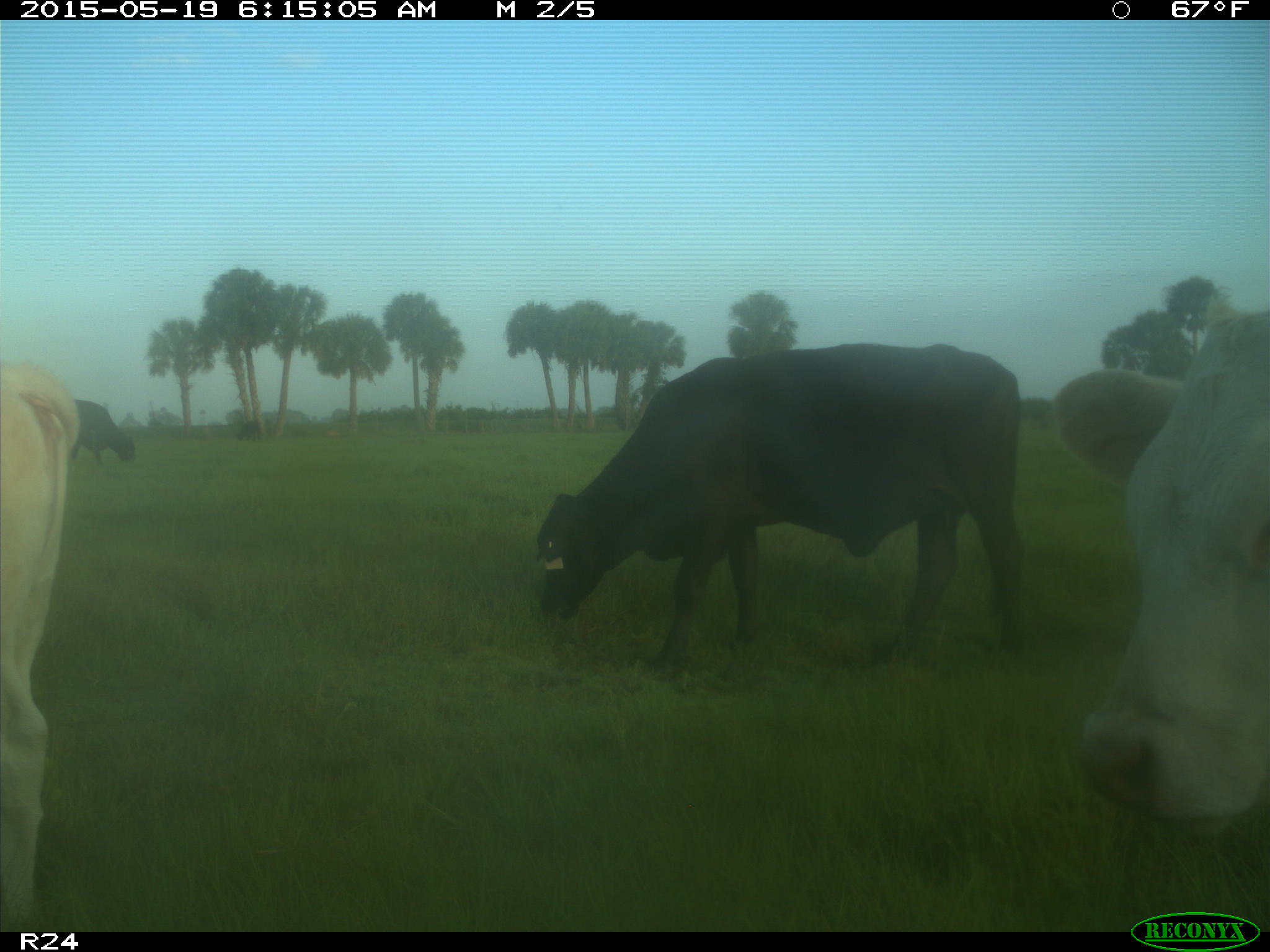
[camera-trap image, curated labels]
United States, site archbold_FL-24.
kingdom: Animalia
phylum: Chordata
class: Mammalia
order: Artiodactyla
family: Bovidae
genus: Bos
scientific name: Bos taurus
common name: domestic cow